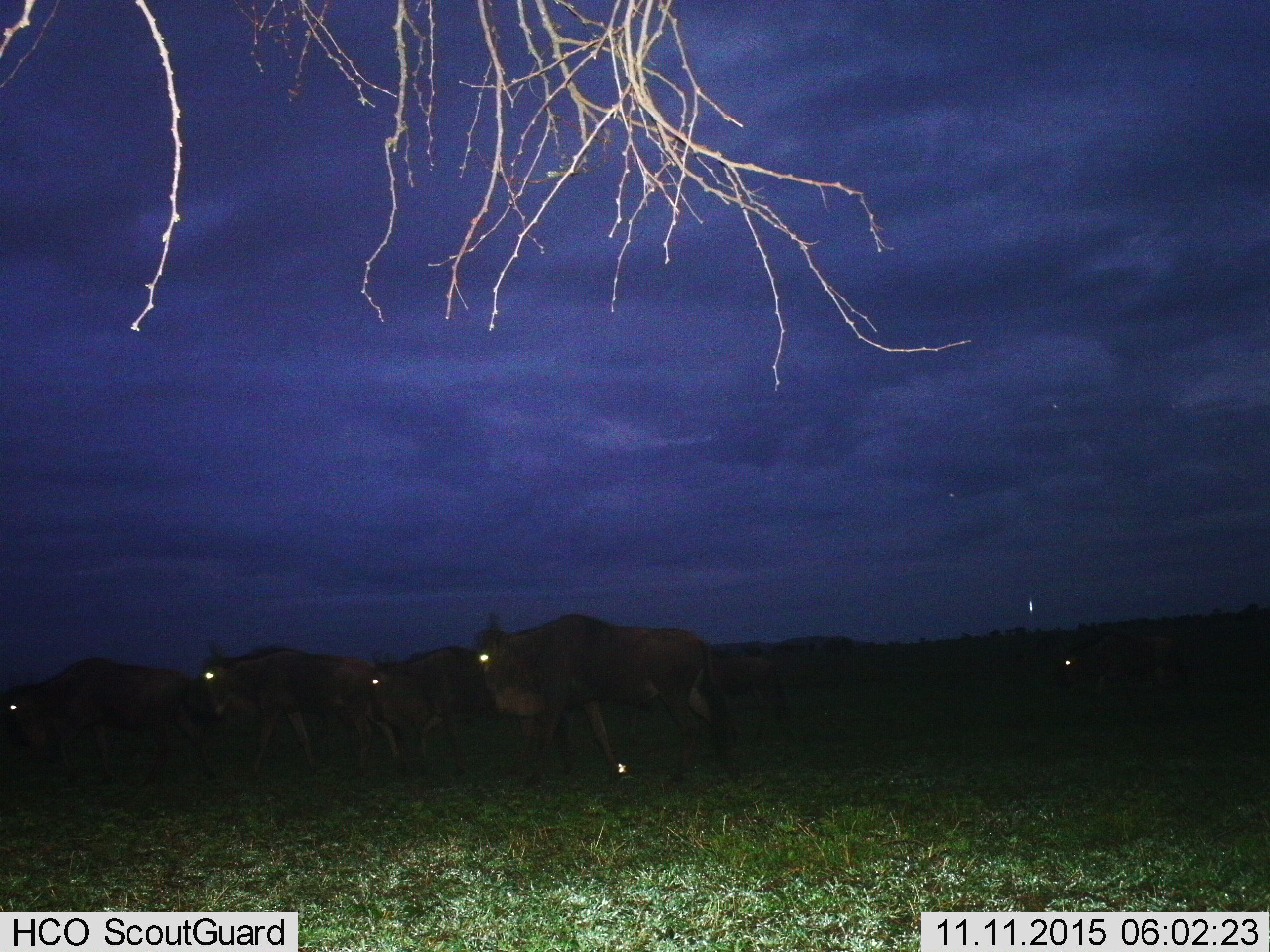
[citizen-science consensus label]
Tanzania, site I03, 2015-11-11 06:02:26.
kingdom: Animalia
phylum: Chordata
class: Mammalia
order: Artiodactyla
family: Bovidae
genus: Connochaetes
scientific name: Connochaetes taurinus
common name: blue wildebeest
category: wildebeest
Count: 6.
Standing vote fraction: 50%.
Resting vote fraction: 0%.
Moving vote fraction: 62%.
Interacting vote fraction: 0%.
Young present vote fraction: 0%.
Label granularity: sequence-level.